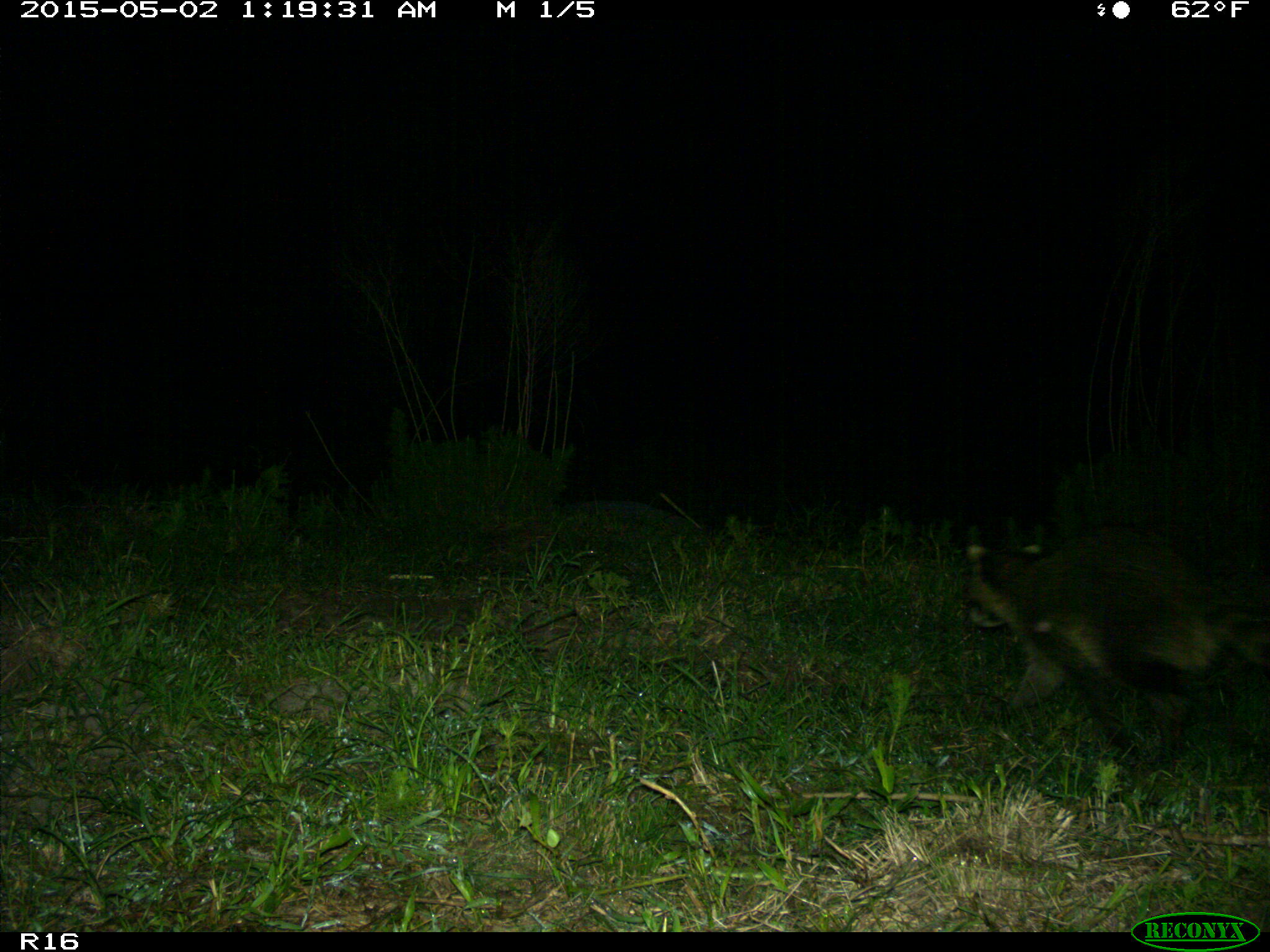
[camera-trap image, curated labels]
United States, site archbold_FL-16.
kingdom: Animalia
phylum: Chordata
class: Mammalia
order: Carnivora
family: Procyonidae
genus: Procyon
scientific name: Procyon lotor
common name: common raccoon